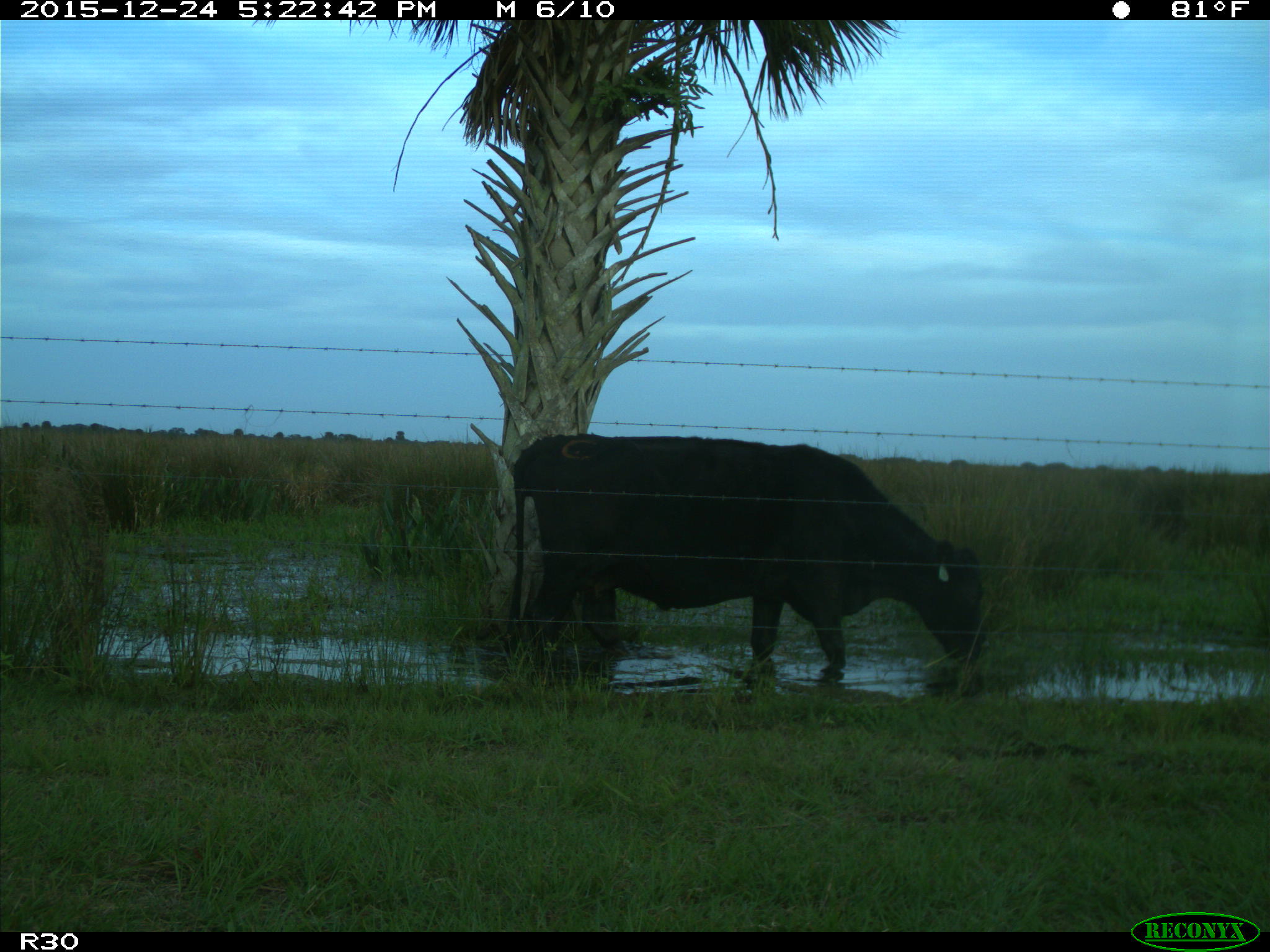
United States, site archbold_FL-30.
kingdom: Animalia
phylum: Chordata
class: Mammalia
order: Artiodactyla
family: Bovidae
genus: Bos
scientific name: Bos taurus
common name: domestic cow